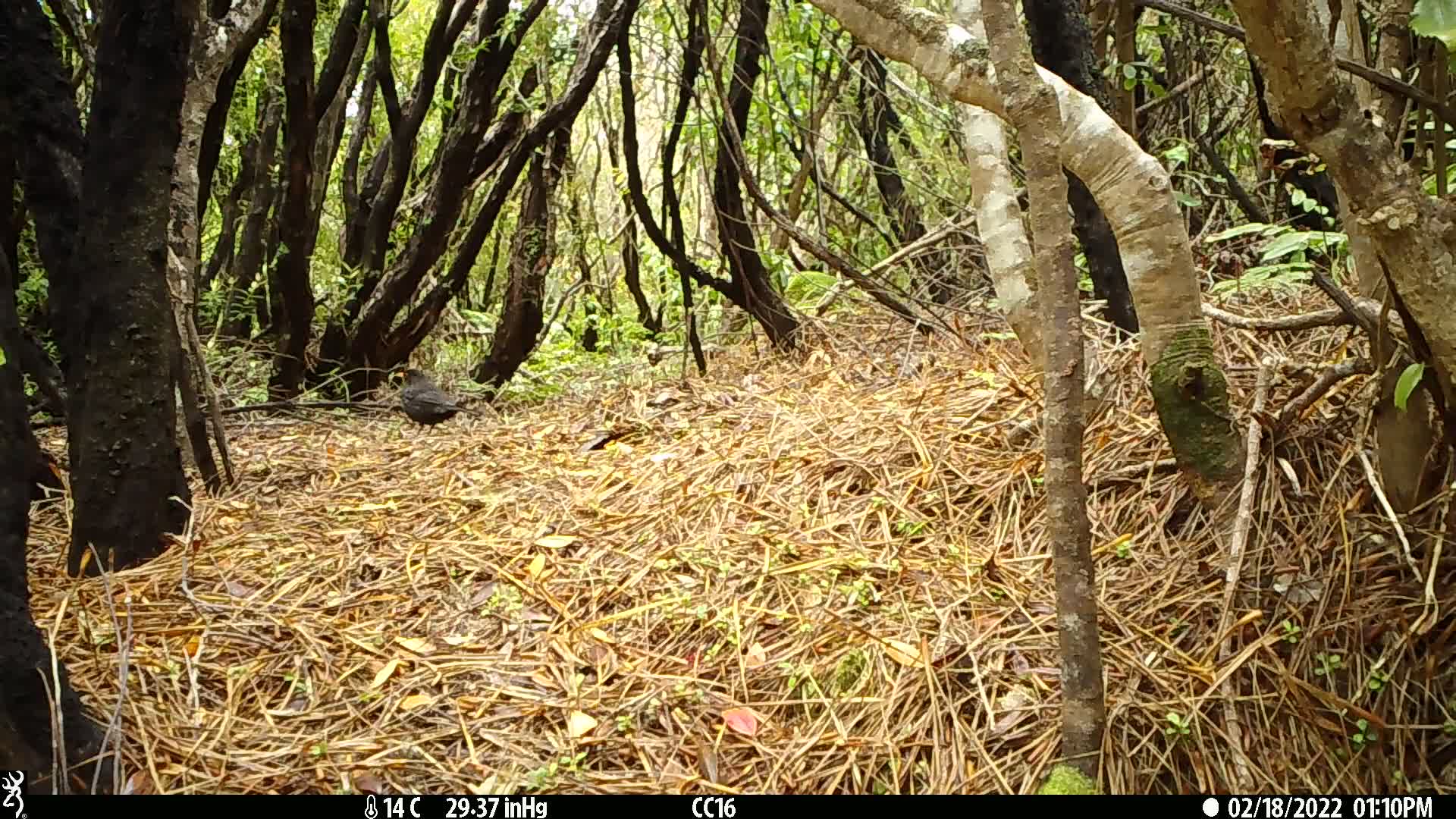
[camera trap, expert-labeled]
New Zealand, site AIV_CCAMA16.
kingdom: Animalia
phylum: Chordata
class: Aves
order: Passeriformes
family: Turdidae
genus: Turdus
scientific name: Turdus merula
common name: eurasian blackbird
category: blackbird